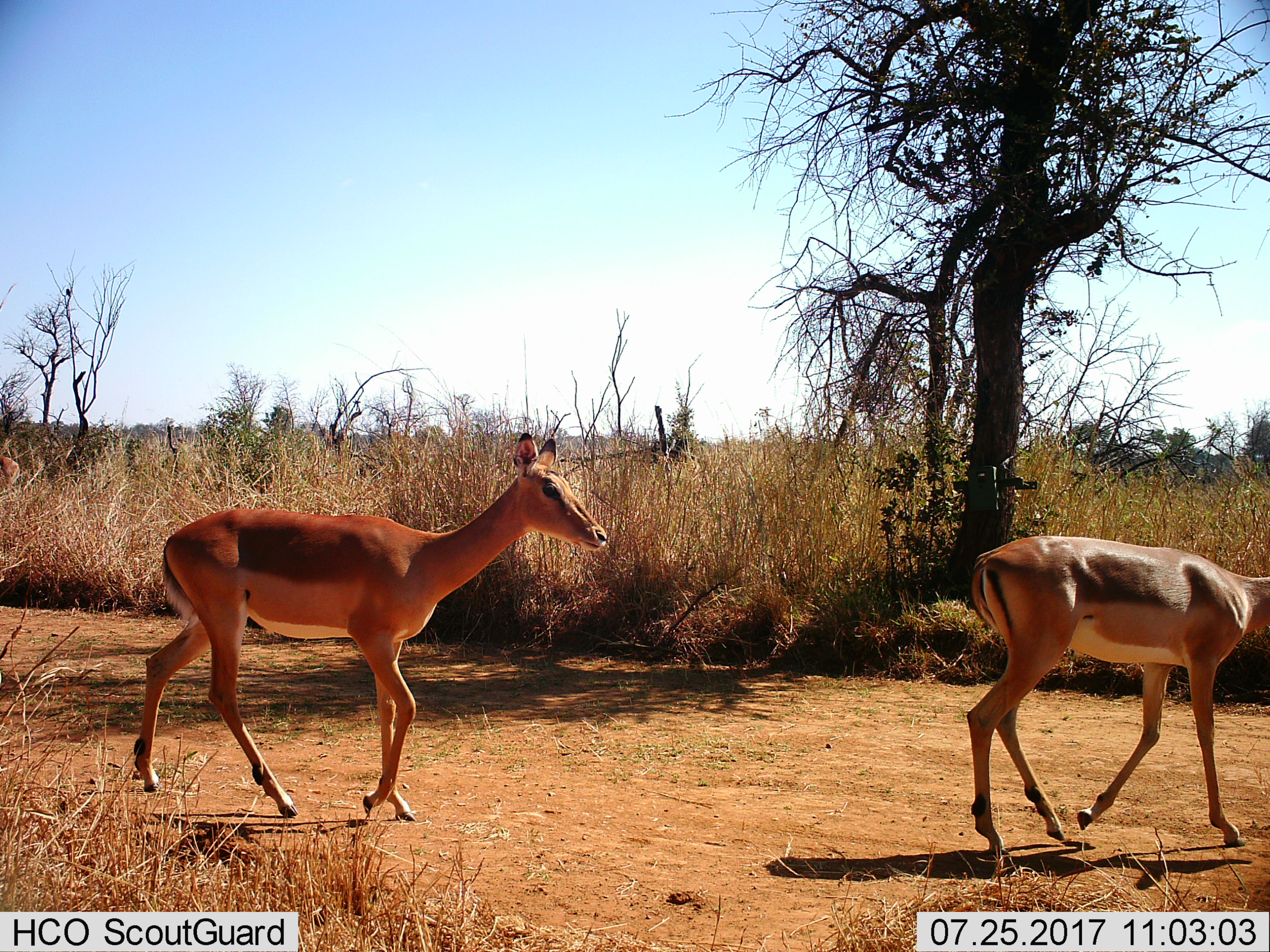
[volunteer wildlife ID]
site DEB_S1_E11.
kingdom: Animalia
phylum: Chordata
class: Mammalia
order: Artiodactyla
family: Bovidae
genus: Aepyceros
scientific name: Aepyceros melampus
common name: impala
Impala (Aepyceros melampus), count 2. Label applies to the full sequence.